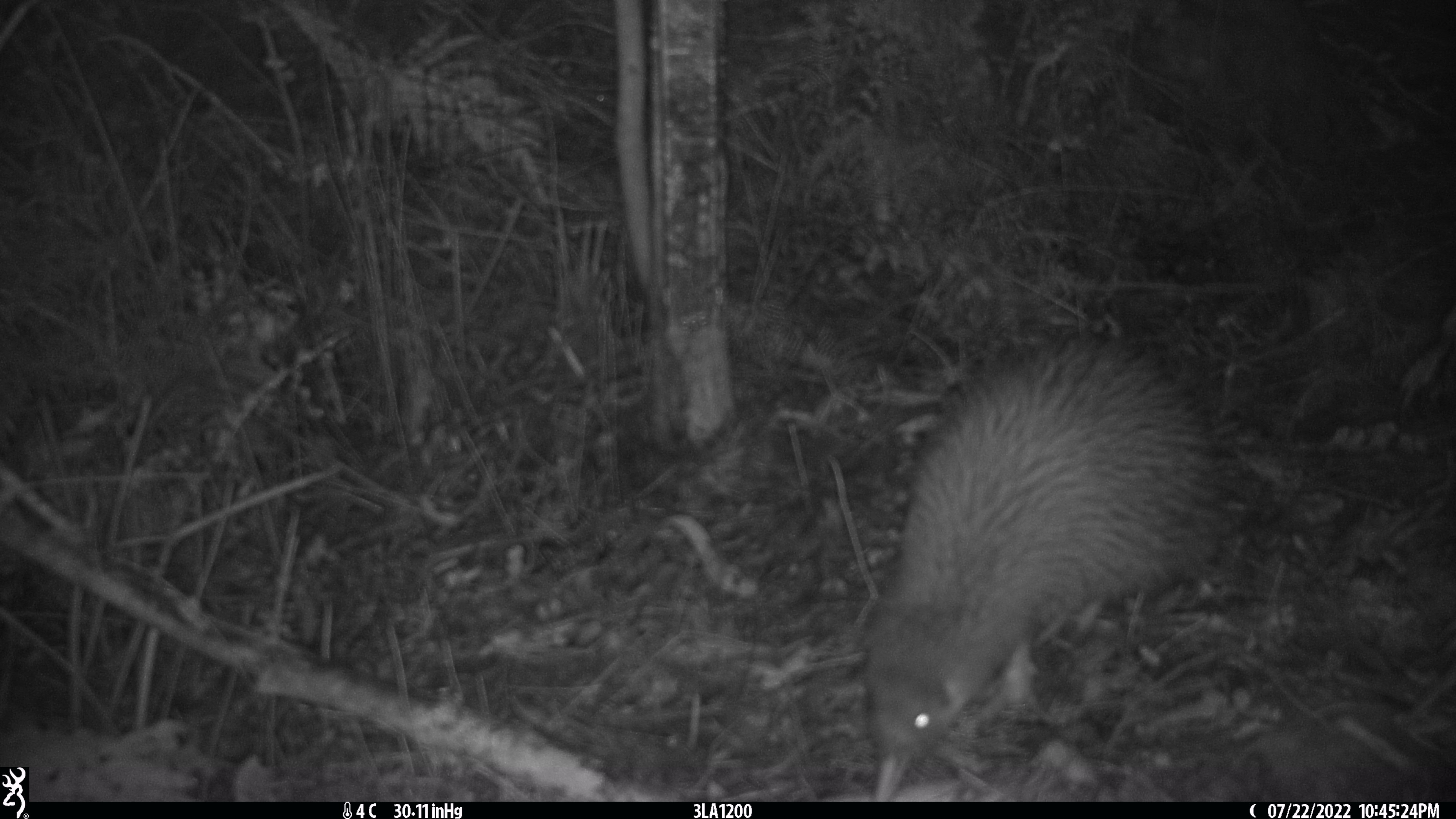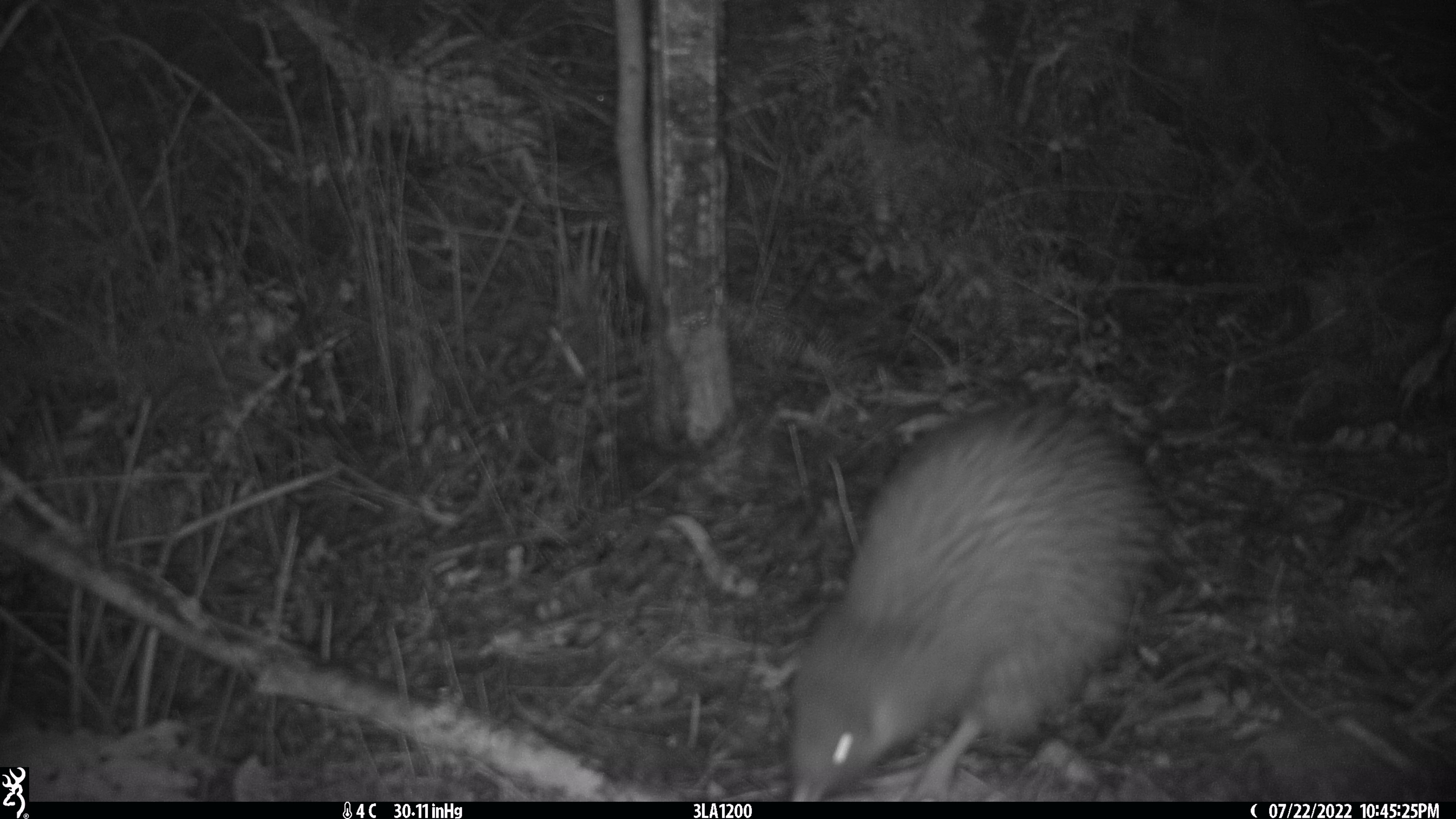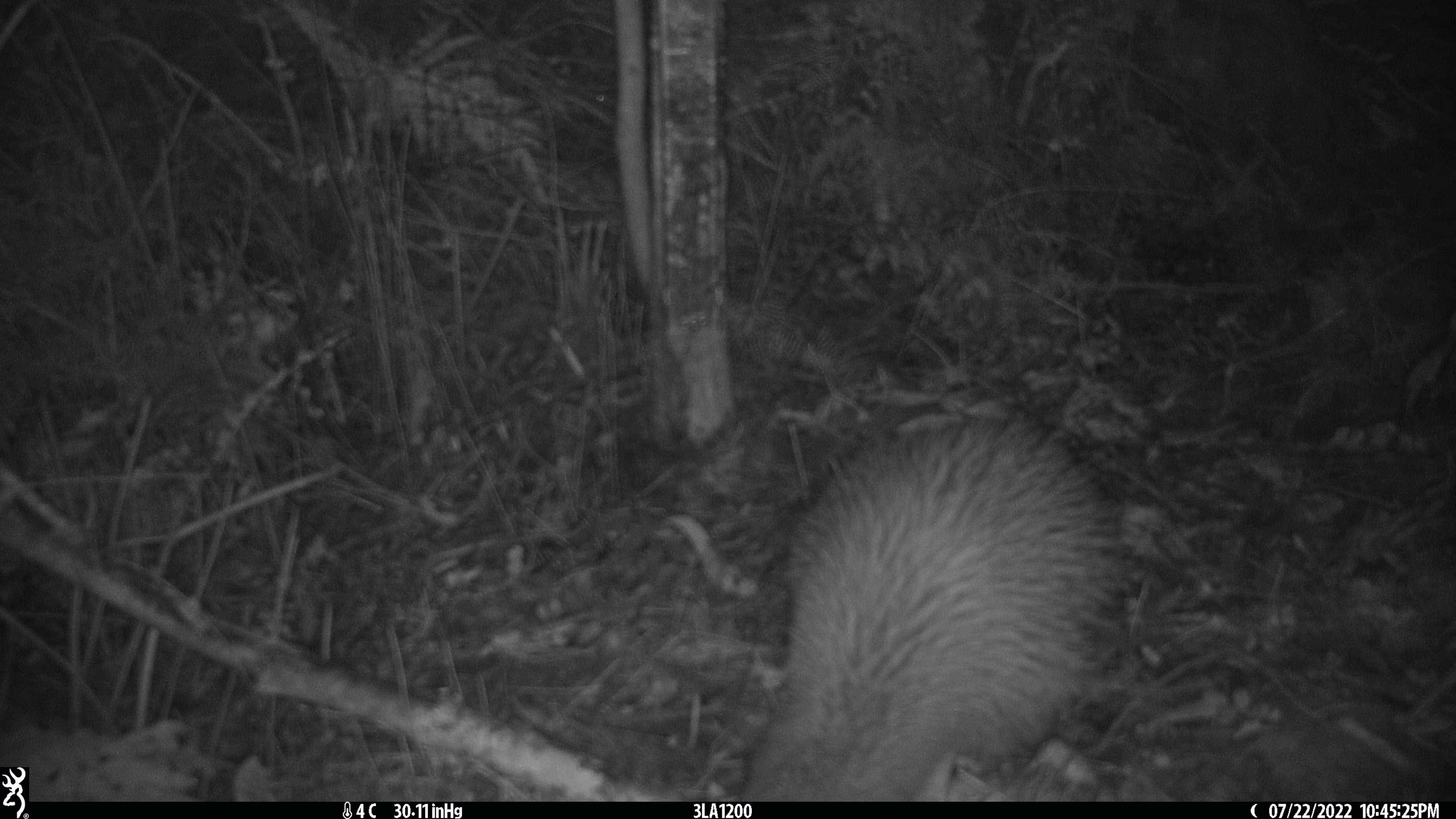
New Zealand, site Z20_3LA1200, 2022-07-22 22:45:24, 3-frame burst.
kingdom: Animalia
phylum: Chordata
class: Aves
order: Apterygiformes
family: Apterygidae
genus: Apteryx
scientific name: Apteryx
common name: kiwi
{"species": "kiwi (Apteryx)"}